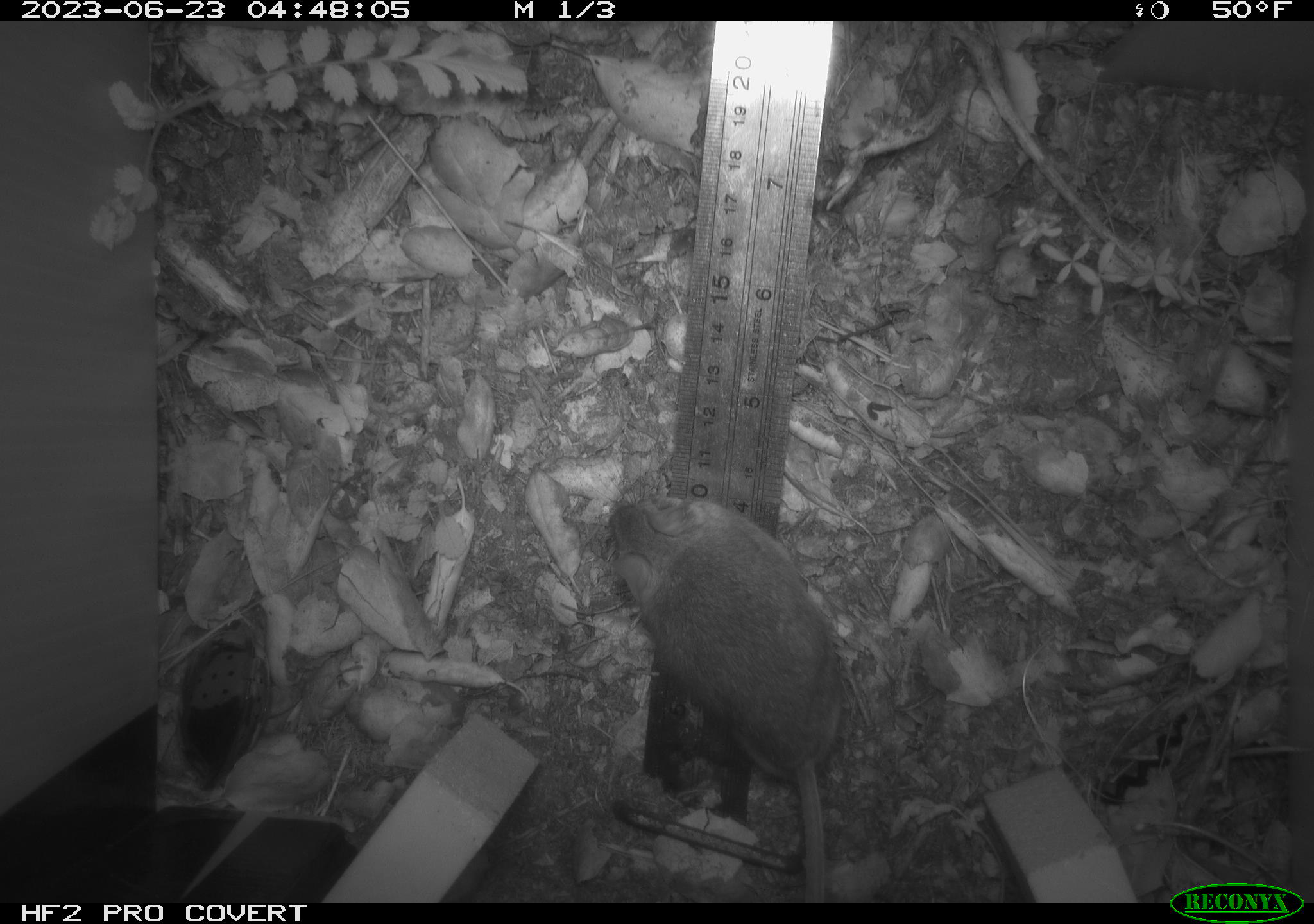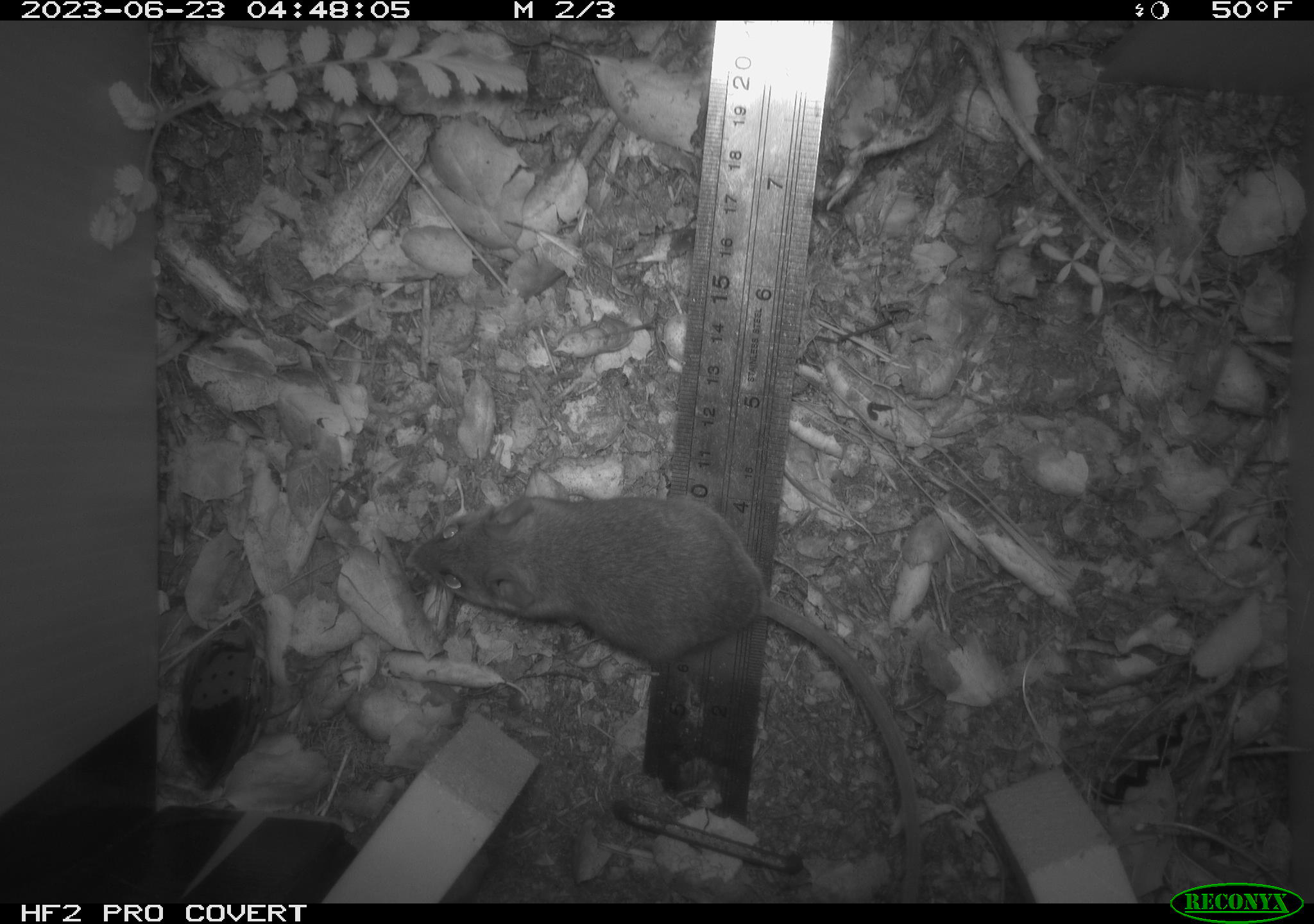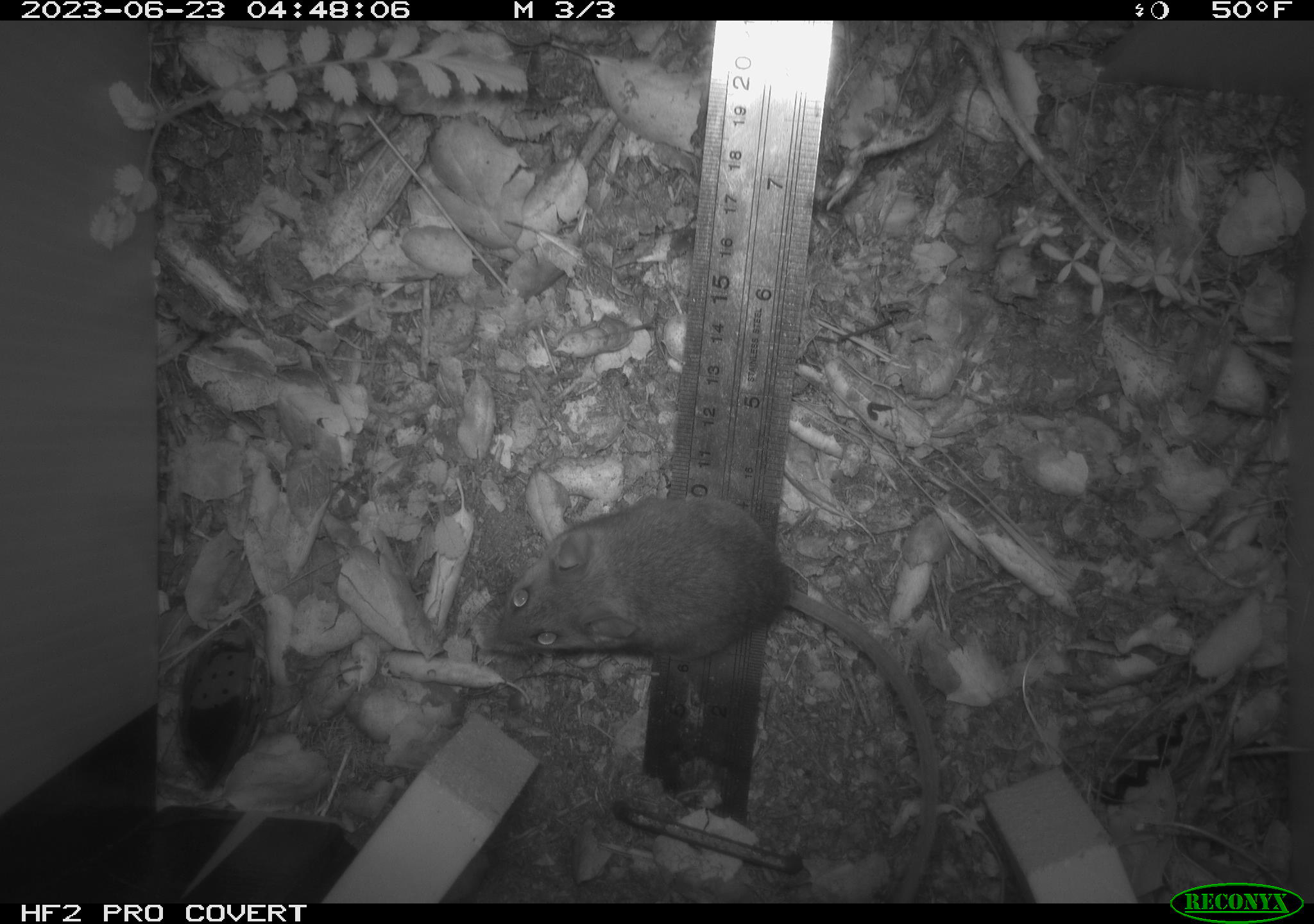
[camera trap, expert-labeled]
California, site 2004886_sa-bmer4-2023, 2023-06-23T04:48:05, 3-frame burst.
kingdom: Animalia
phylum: Chordata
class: Mammalia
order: Rodentia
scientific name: Rodentia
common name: mouse species